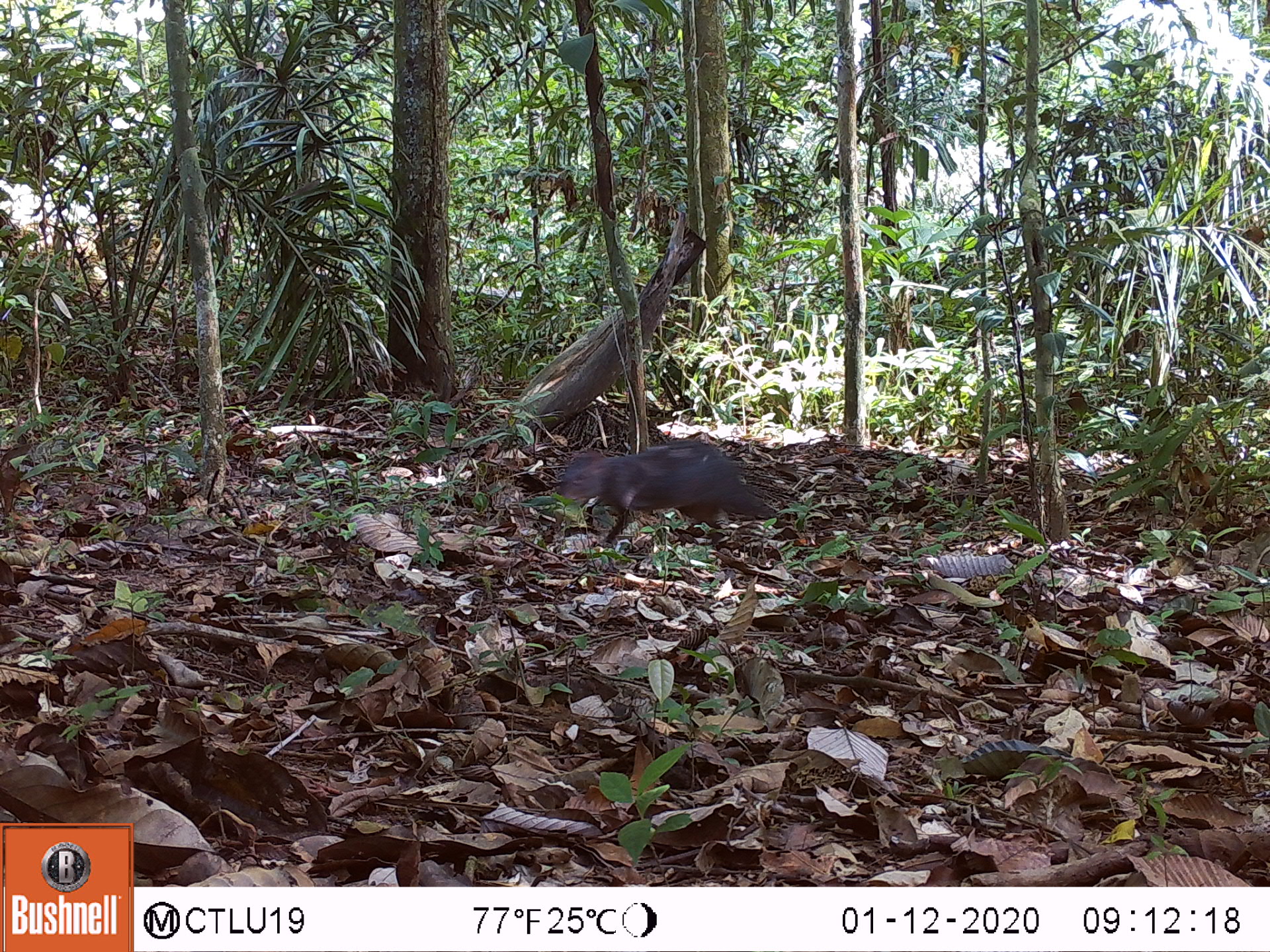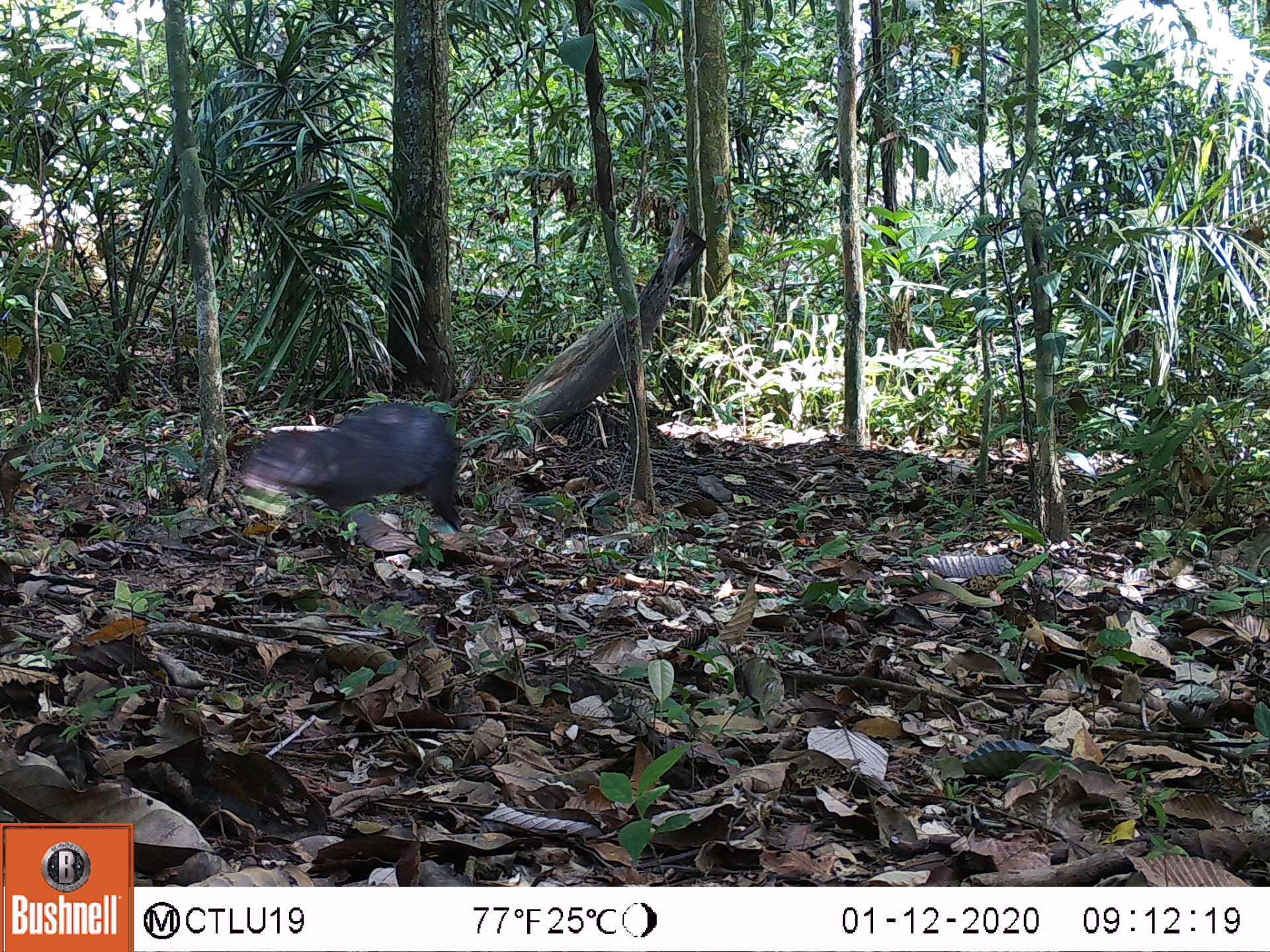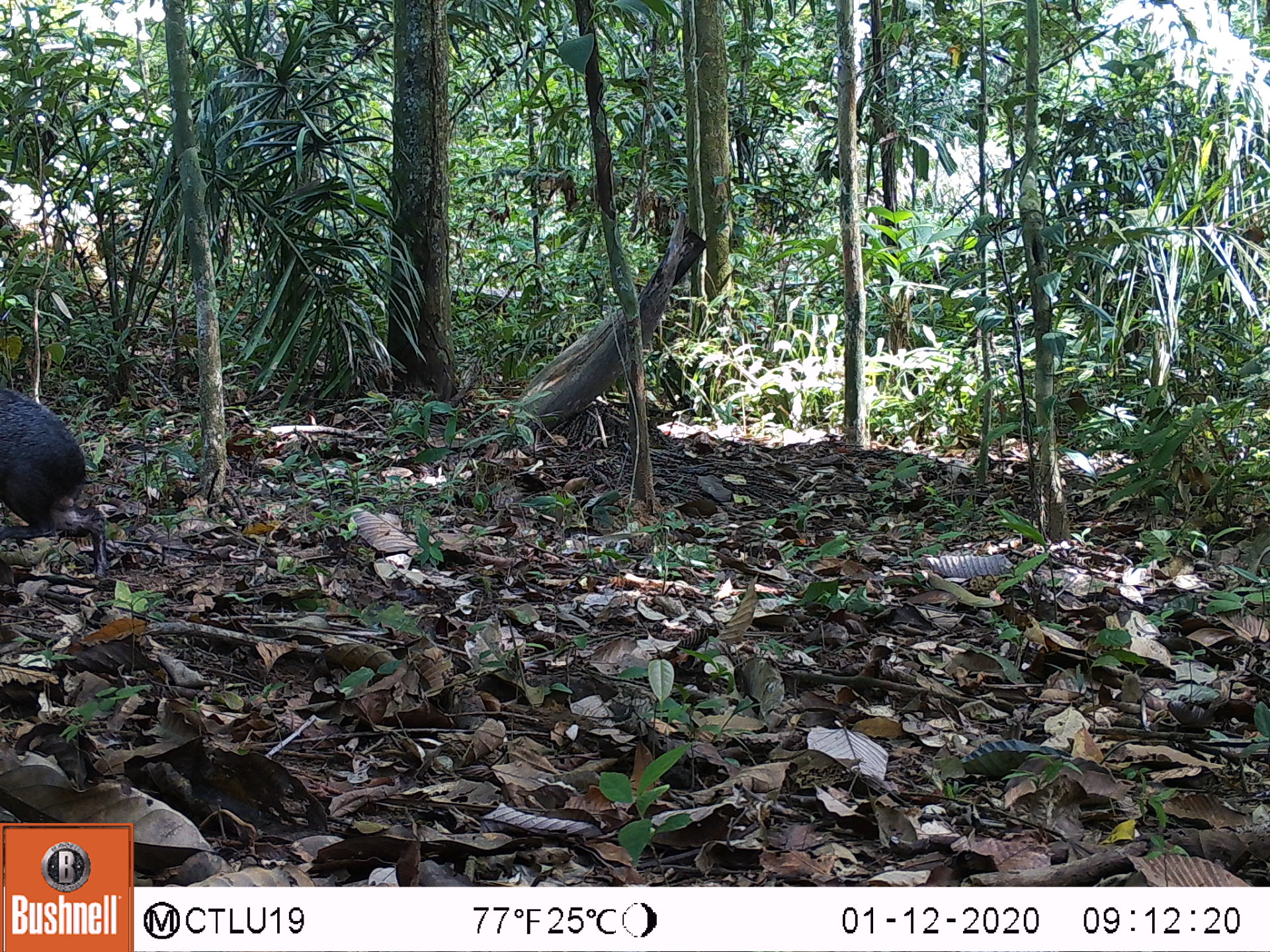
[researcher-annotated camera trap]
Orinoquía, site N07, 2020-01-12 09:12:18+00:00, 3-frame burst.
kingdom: Animalia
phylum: Chordata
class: Mammalia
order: Rodentia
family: Dasyproctidae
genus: Dasyprocta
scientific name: Dasyprocta fuliginosa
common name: black agouti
Black agouti (Dasyprocta fuliginosa).